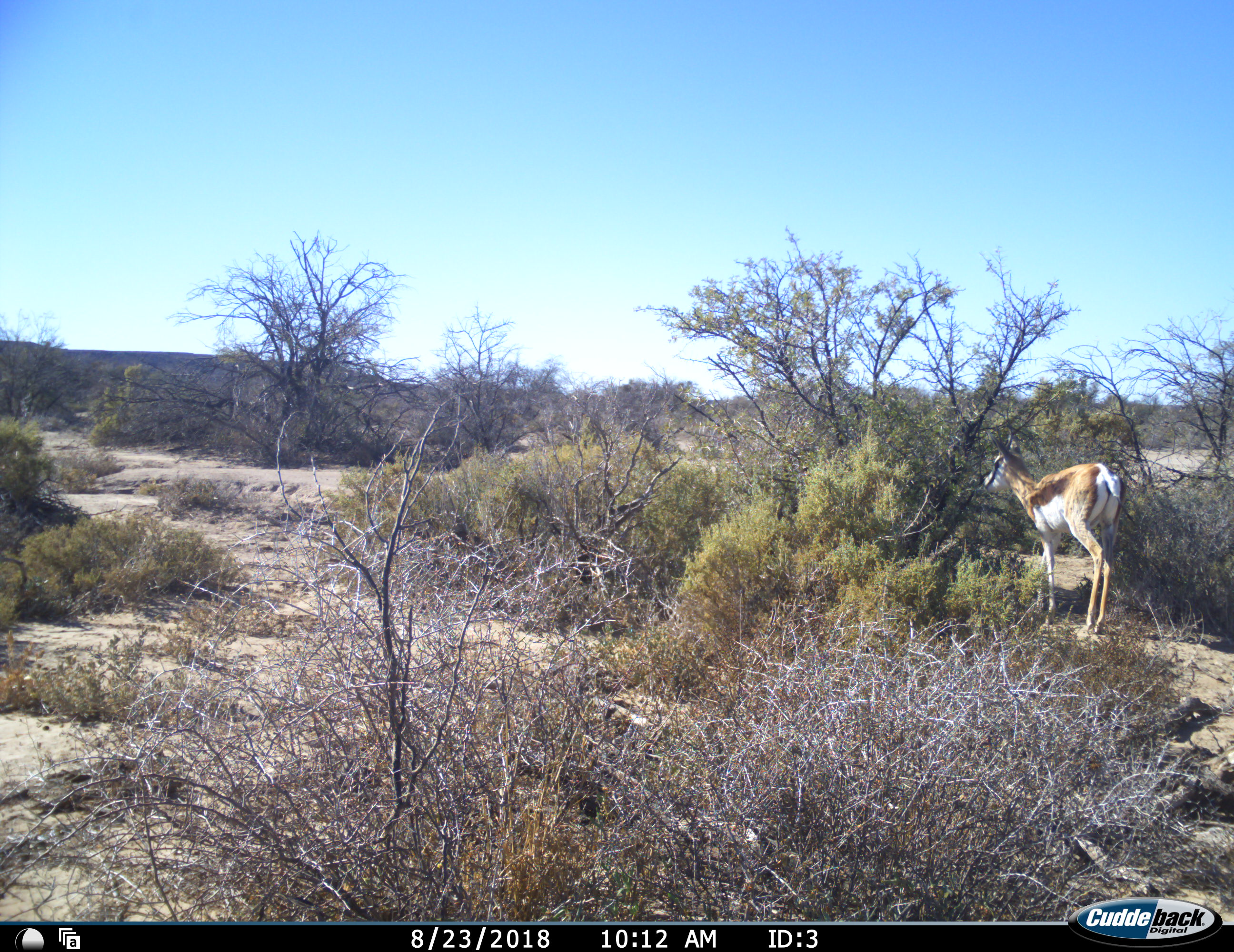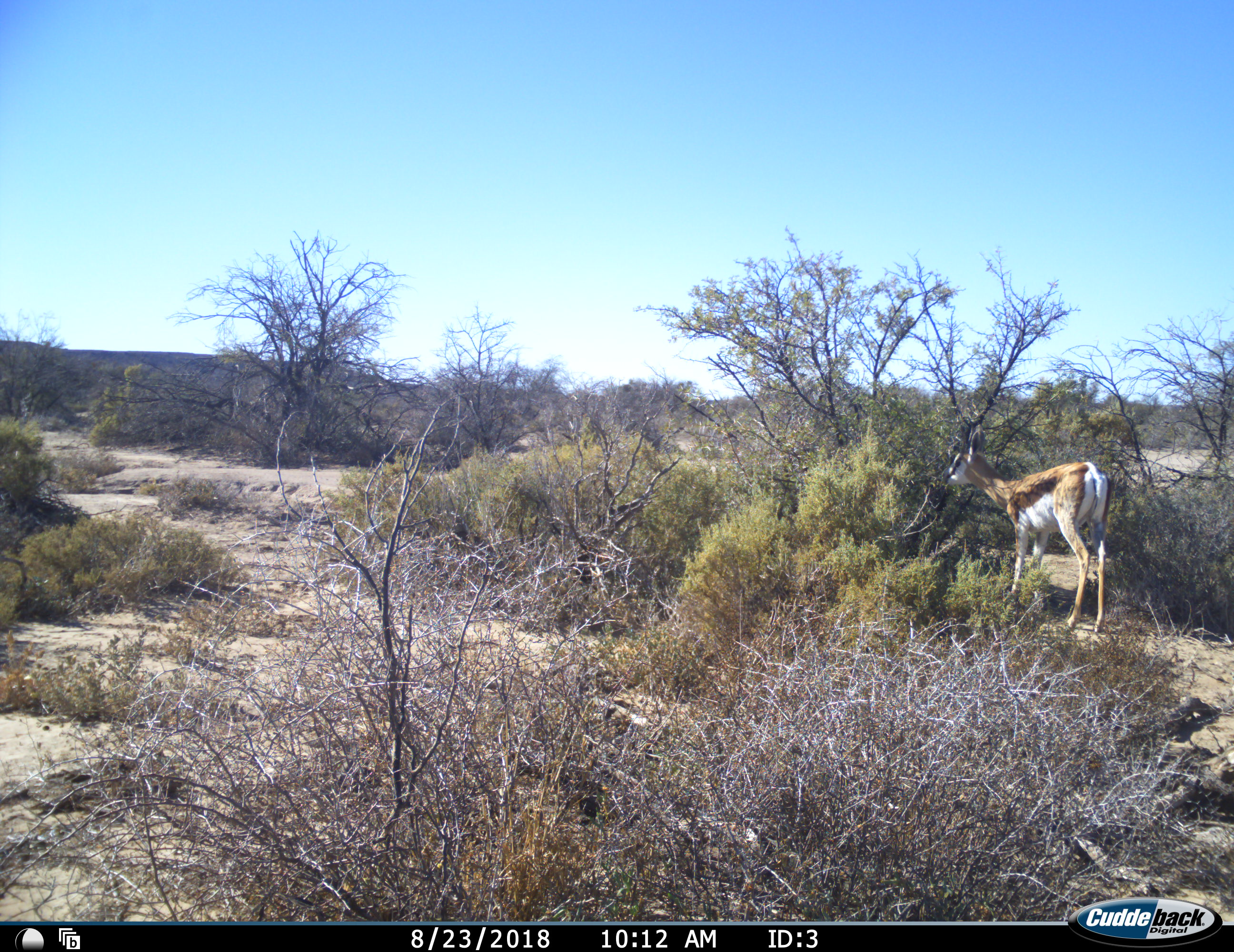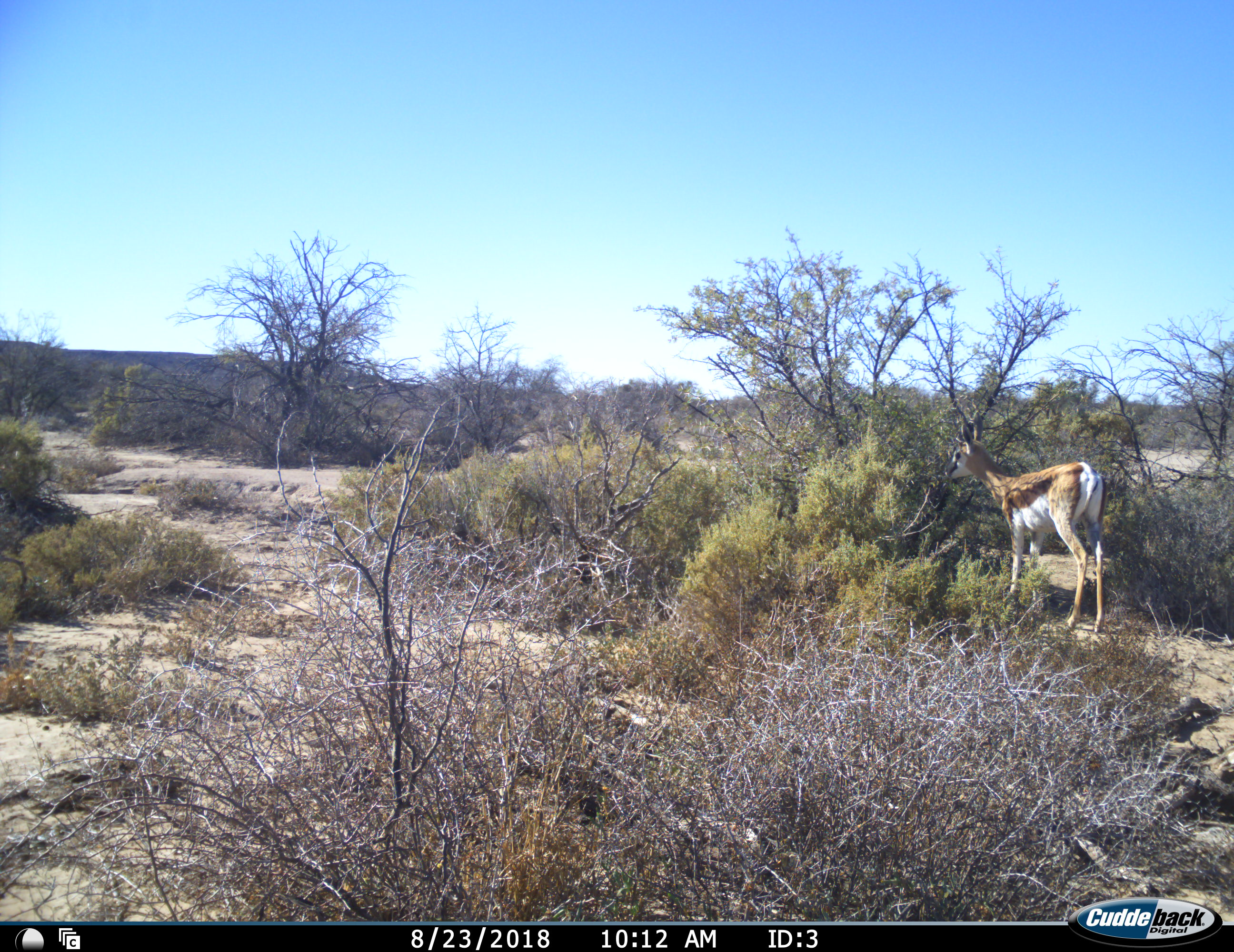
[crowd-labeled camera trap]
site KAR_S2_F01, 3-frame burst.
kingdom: Animalia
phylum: Chordata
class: Mammalia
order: Artiodactyla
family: Bovidae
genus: Antidorcas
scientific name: Antidorcas marsupialis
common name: springbok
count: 1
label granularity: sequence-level